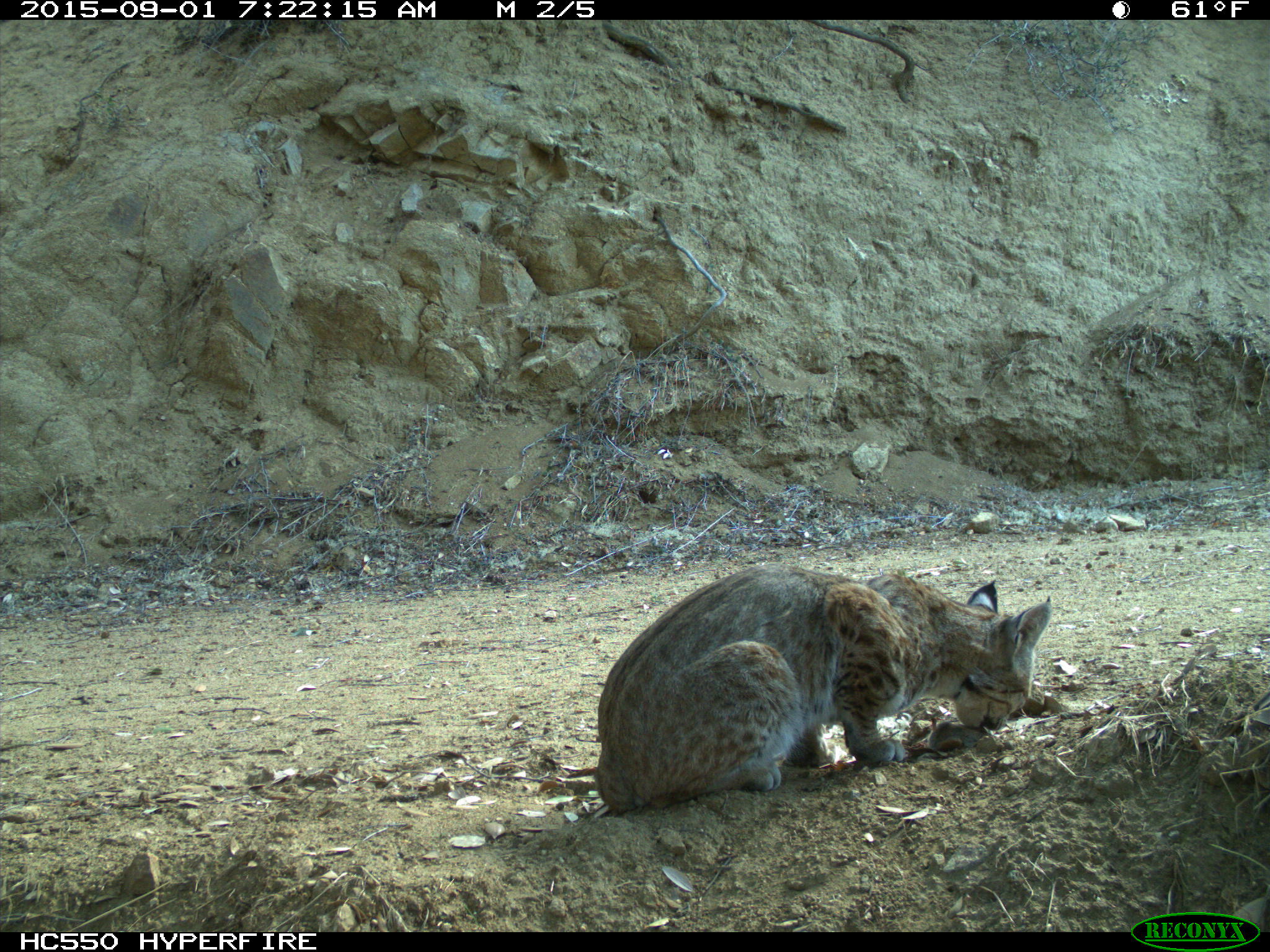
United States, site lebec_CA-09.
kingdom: Animalia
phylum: Chordata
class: Mammalia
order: Carnivora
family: Felidae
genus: Lynx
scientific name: Lynx rufus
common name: bobcat